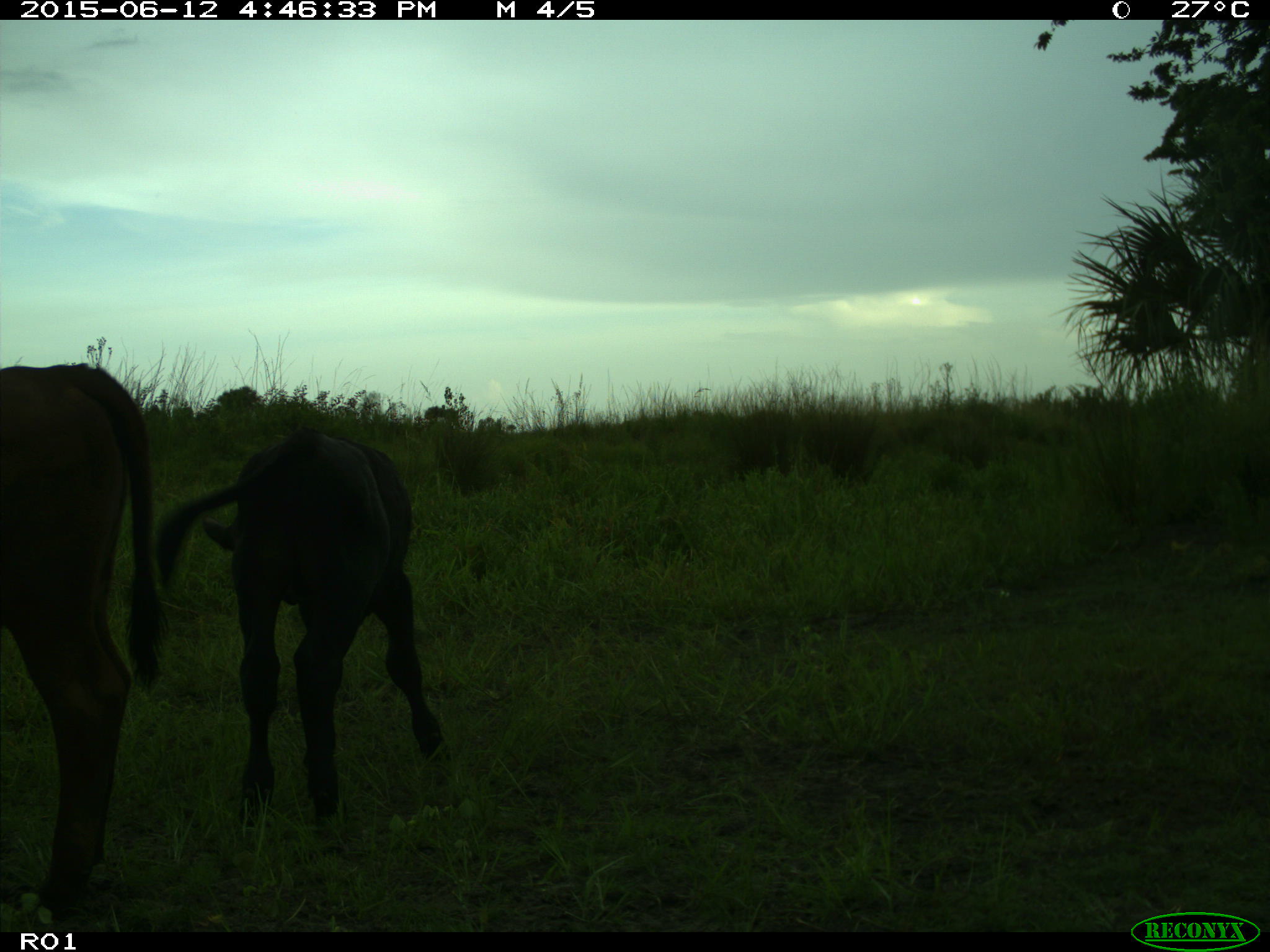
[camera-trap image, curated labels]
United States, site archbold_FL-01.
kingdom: Animalia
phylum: Chordata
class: Mammalia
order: Artiodactyla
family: Bovidae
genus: Bos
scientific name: Bos taurus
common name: domestic cow